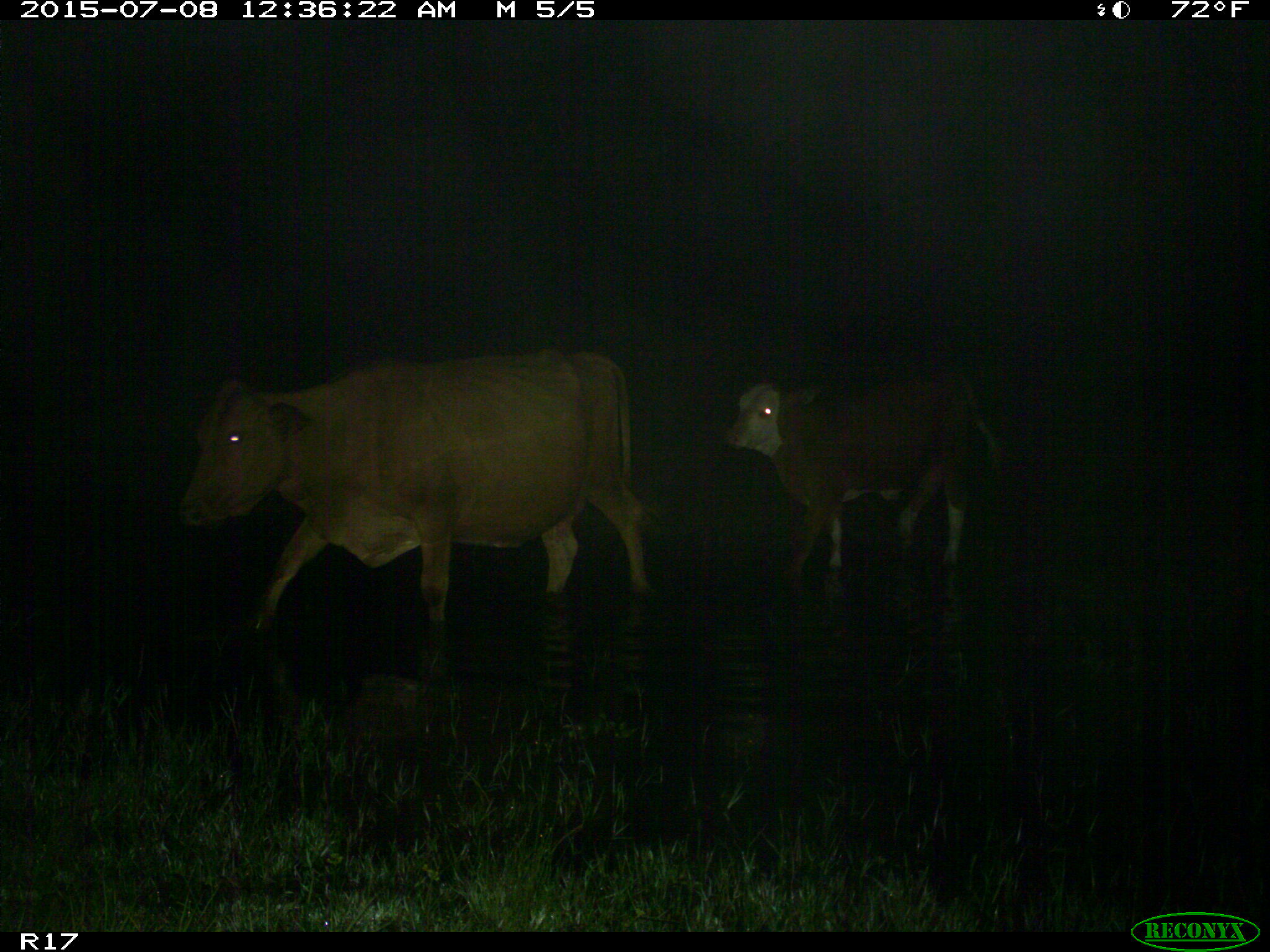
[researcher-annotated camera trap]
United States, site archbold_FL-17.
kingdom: Animalia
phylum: Chordata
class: Mammalia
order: Artiodactyla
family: Bovidae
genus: Bos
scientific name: Bos taurus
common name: domestic cow